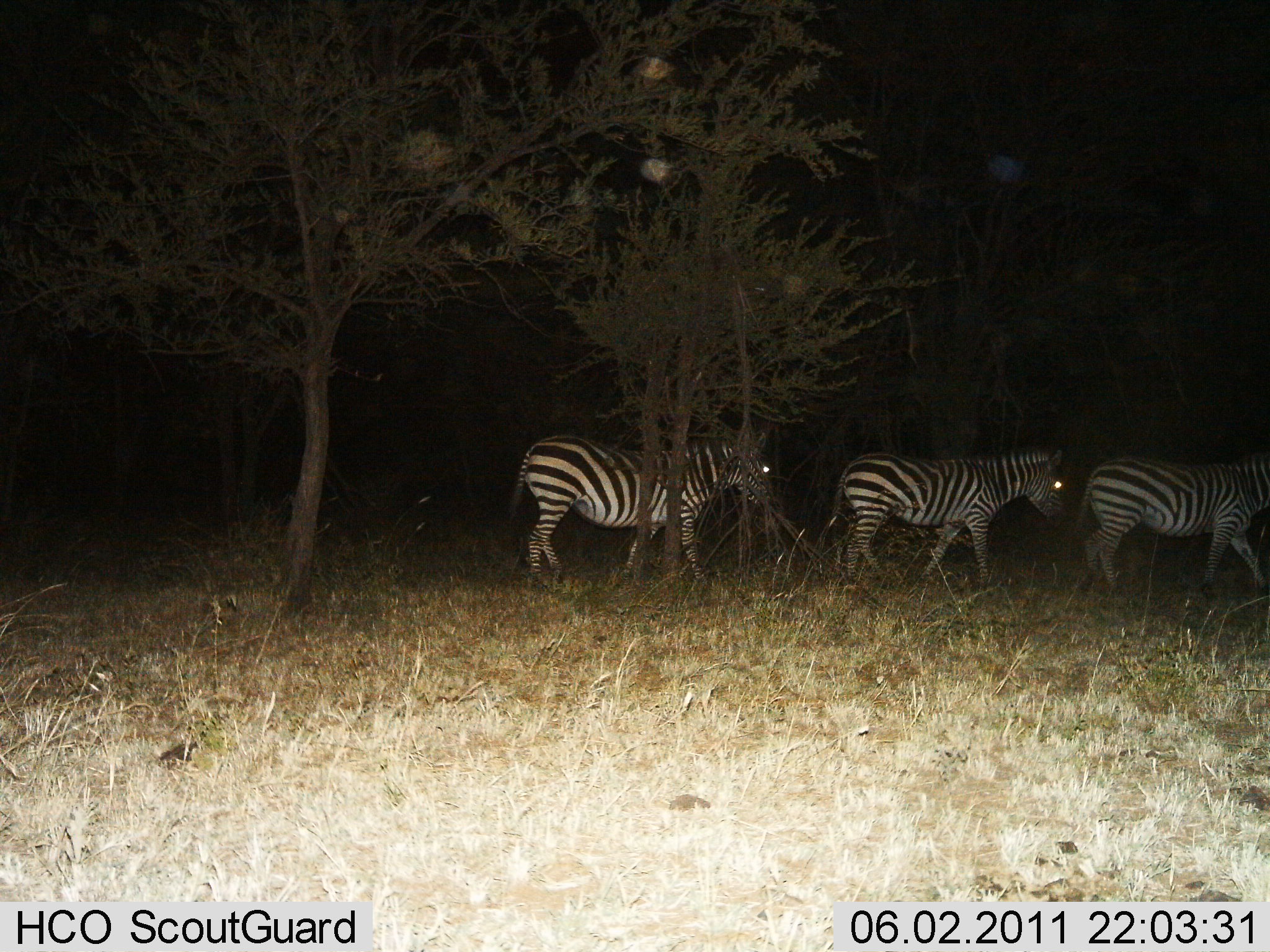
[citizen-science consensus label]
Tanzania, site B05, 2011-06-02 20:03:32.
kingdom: Animalia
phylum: Chordata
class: Mammalia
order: Perissodactyla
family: Equidae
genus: Equus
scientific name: Equus quagga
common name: plains zebra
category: zebra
Zebra (plains zebra) (Equus quagga), count 3. Behavior (volunteer vote fractions): standing 9%, resting 0%, moving 100%, interacting 0%. Young present (vote fraction): 0%. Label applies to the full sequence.